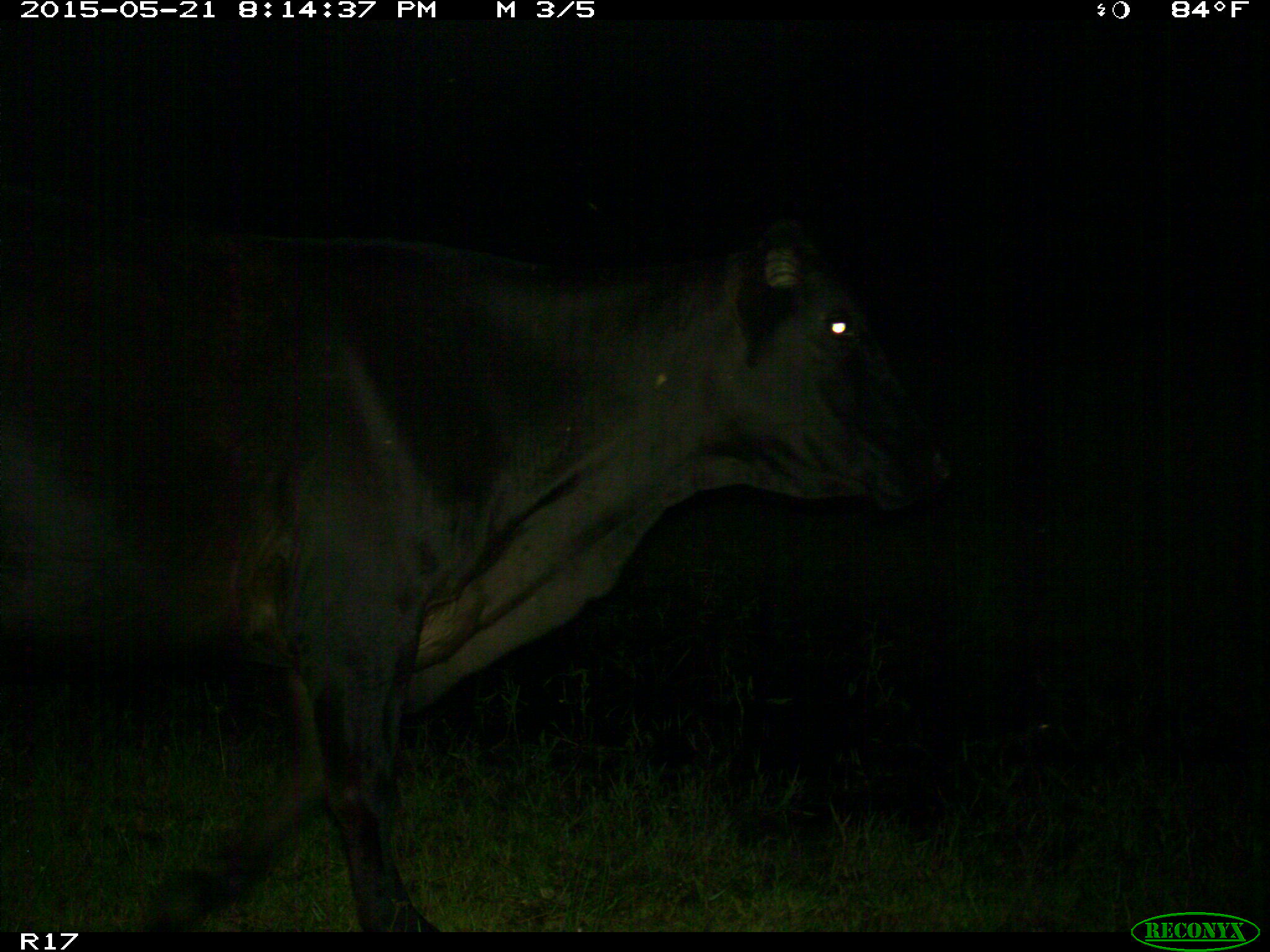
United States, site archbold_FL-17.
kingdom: Animalia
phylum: Chordata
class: Mammalia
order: Artiodactyla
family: Bovidae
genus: Bos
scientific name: Bos taurus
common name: domestic cow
Bos taurus (domestic cow).